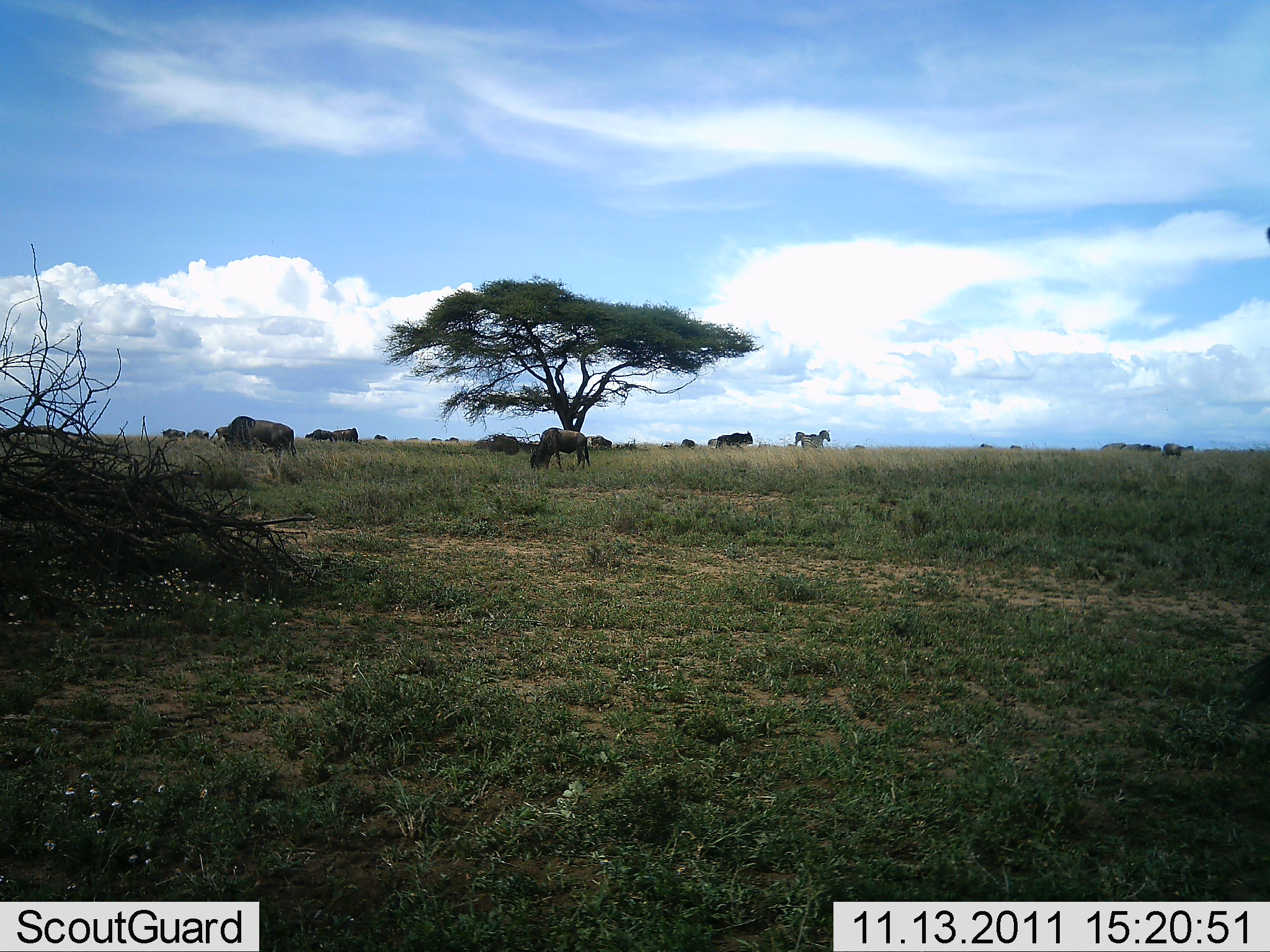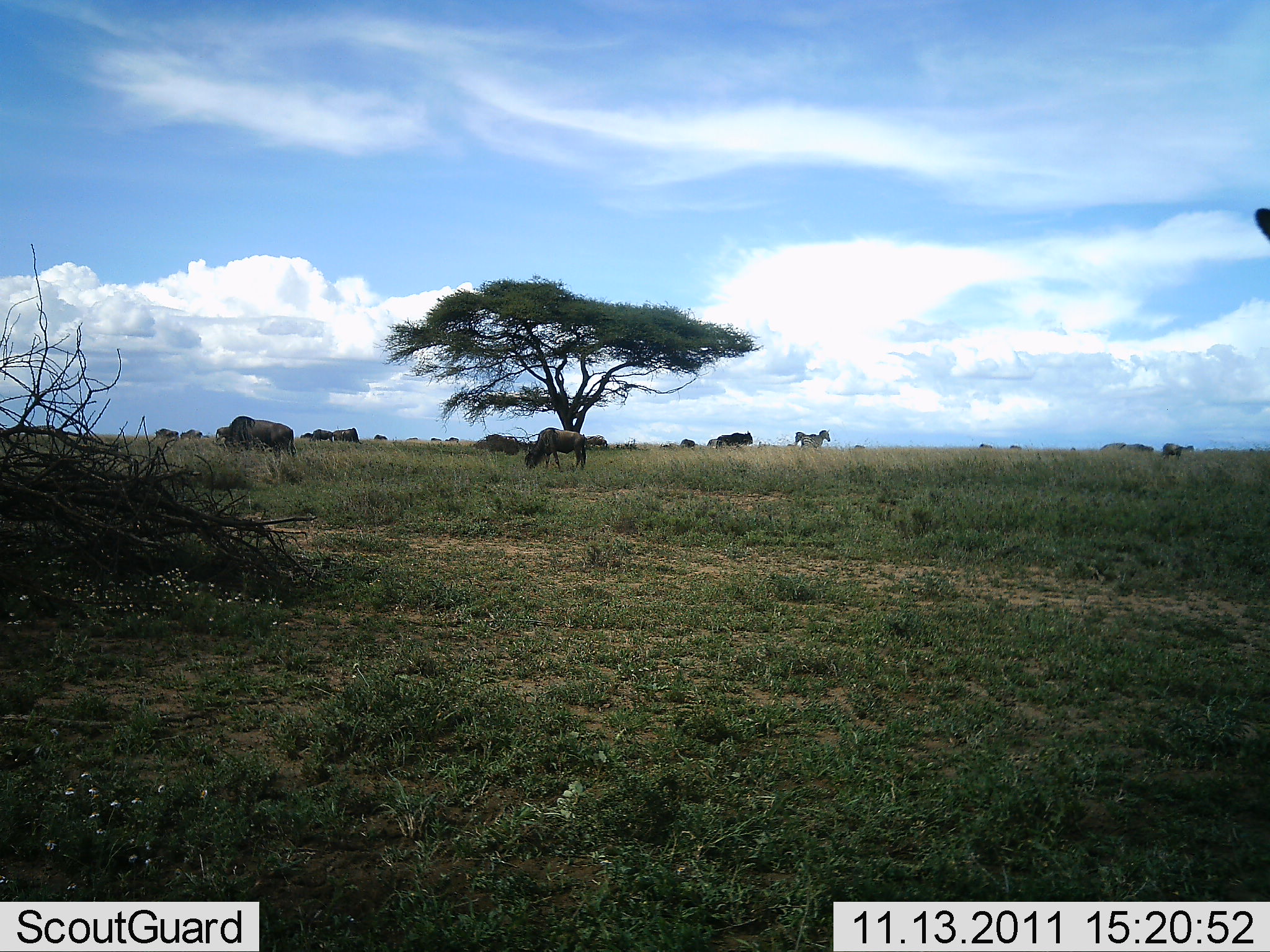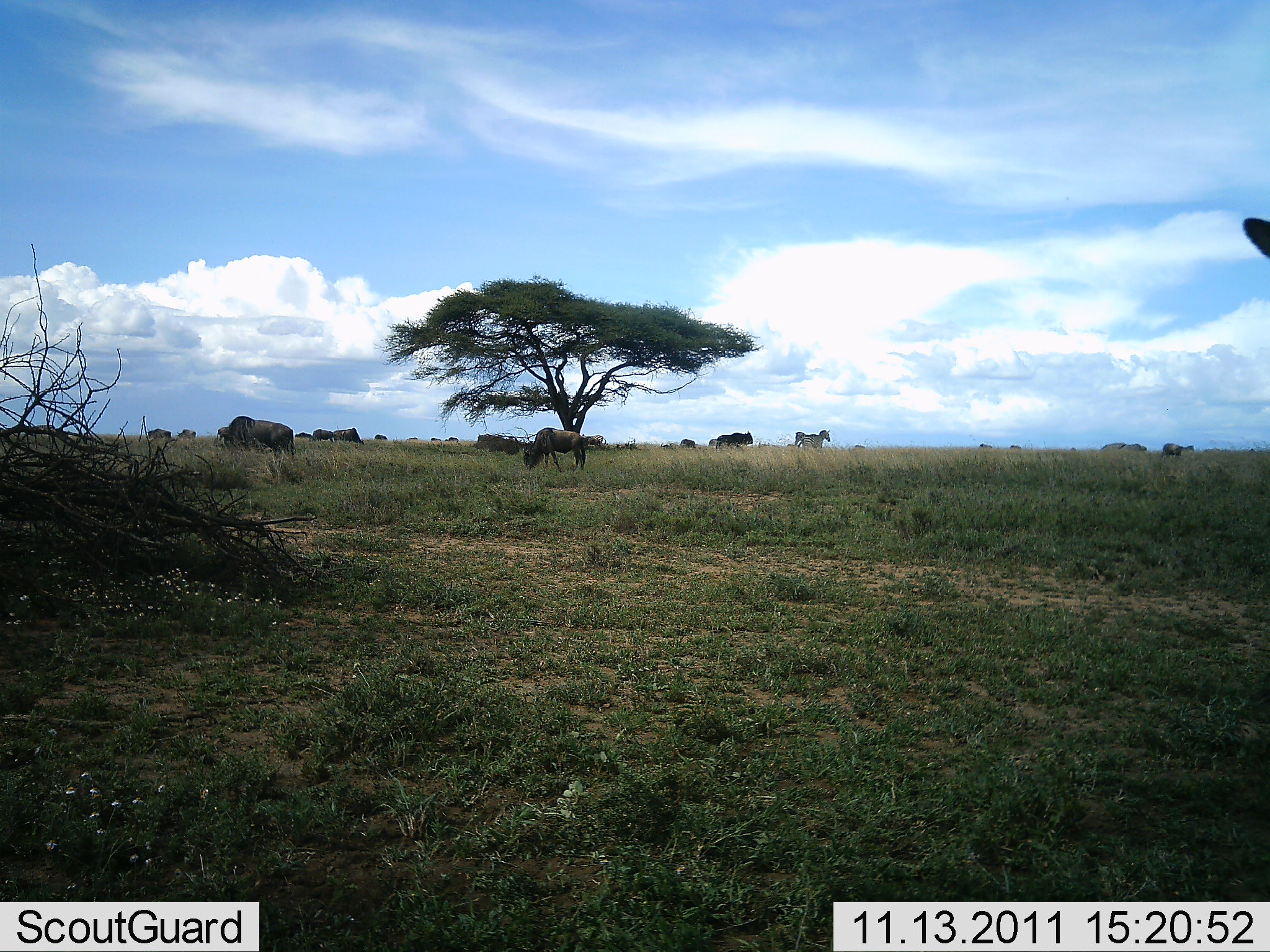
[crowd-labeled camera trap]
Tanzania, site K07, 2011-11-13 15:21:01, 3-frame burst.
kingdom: Animalia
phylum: Chordata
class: Mammalia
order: Artiodactyla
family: Bovidae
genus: Connochaetes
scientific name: Connochaetes taurinus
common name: blue wildebeest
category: wildebeest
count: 11-50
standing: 35%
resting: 0%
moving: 29%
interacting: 0%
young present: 0%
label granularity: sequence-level